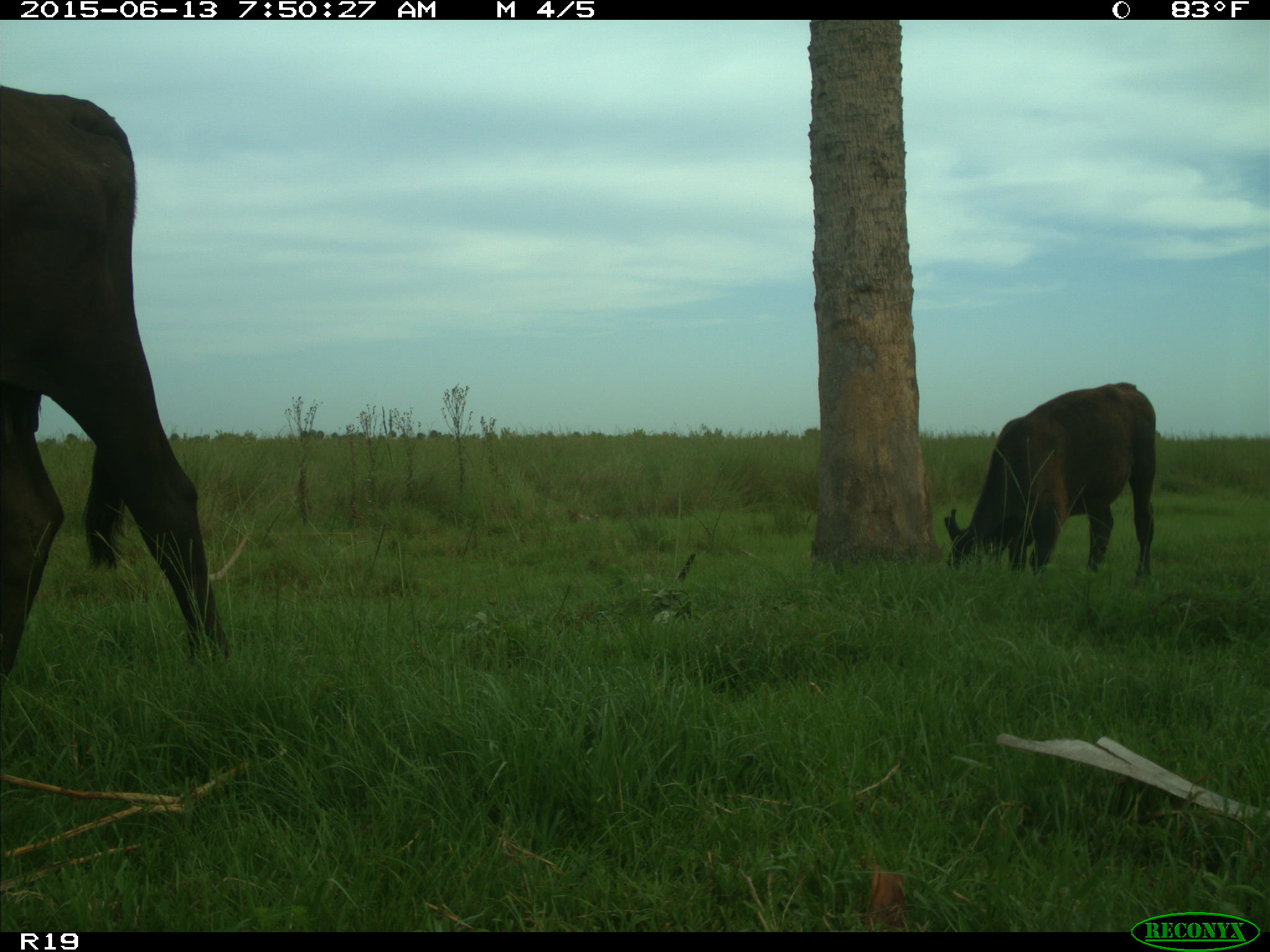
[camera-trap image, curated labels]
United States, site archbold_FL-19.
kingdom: Animalia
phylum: Chordata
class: Mammalia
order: Artiodactyla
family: Bovidae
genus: Bos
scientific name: Bos taurus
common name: domestic cow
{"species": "Bos taurus (domestic cow)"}